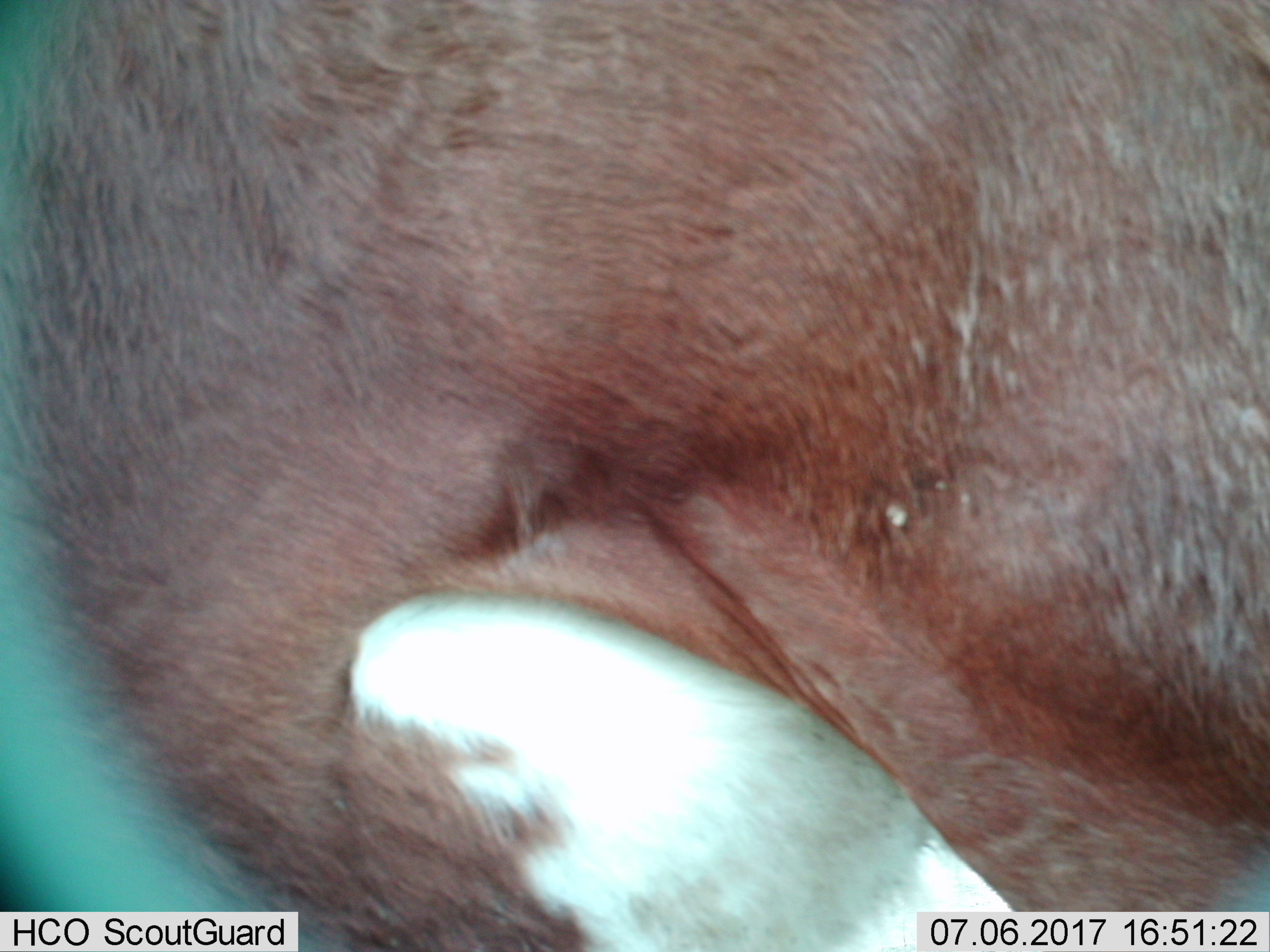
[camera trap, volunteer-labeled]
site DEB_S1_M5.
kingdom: Animalia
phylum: Chordata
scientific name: Vertebrata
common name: domestic animal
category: domesticanimal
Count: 1.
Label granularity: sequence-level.